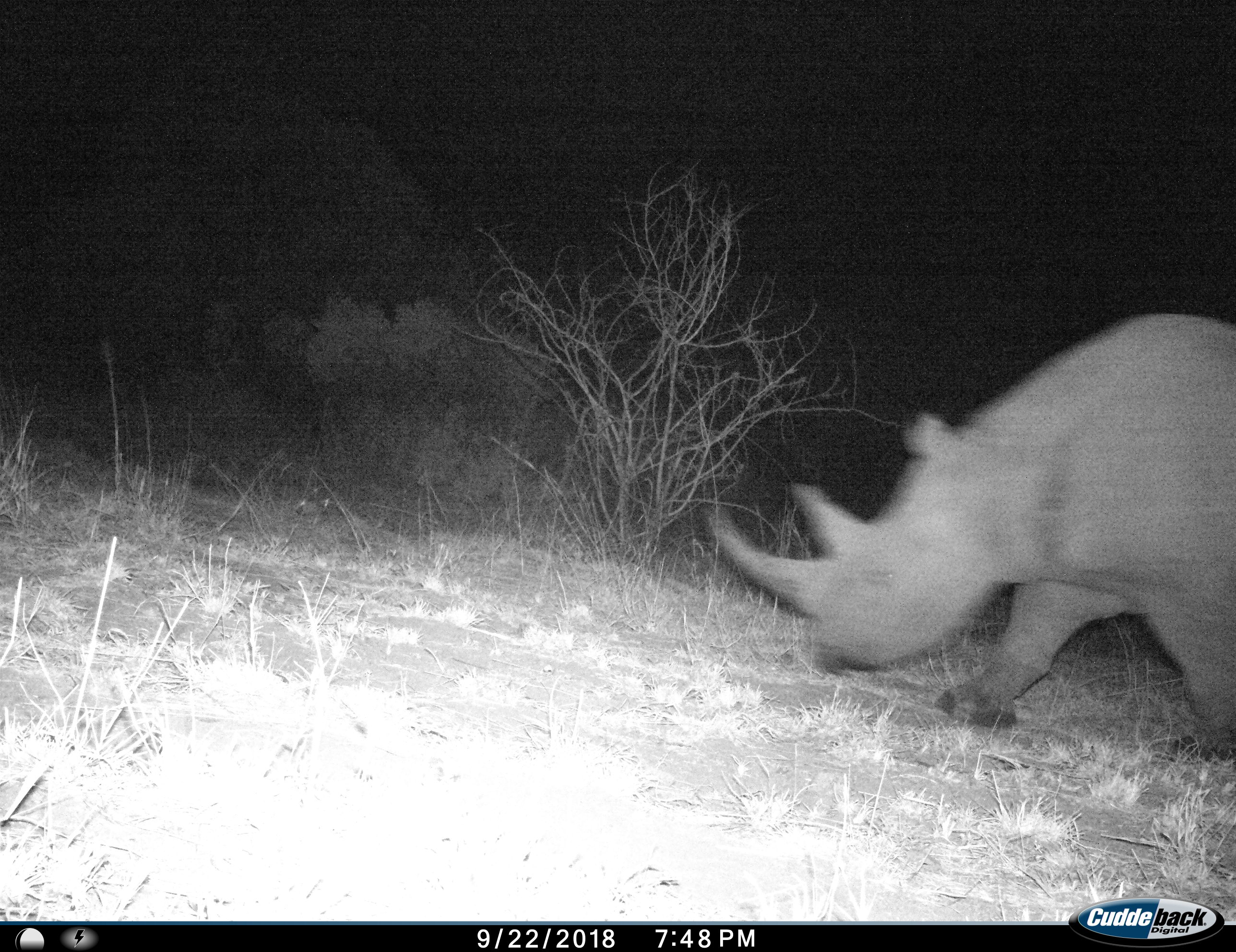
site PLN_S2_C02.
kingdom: Animalia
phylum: Chordata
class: Mammalia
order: Perissodactyla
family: Rhinocerotidae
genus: Diceros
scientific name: Diceros bicornis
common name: black rhinoceros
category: rhinocerosblack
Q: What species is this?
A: Rhinocerosblack (black rhinoceros) (Diceros bicornis).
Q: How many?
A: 1.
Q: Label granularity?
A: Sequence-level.